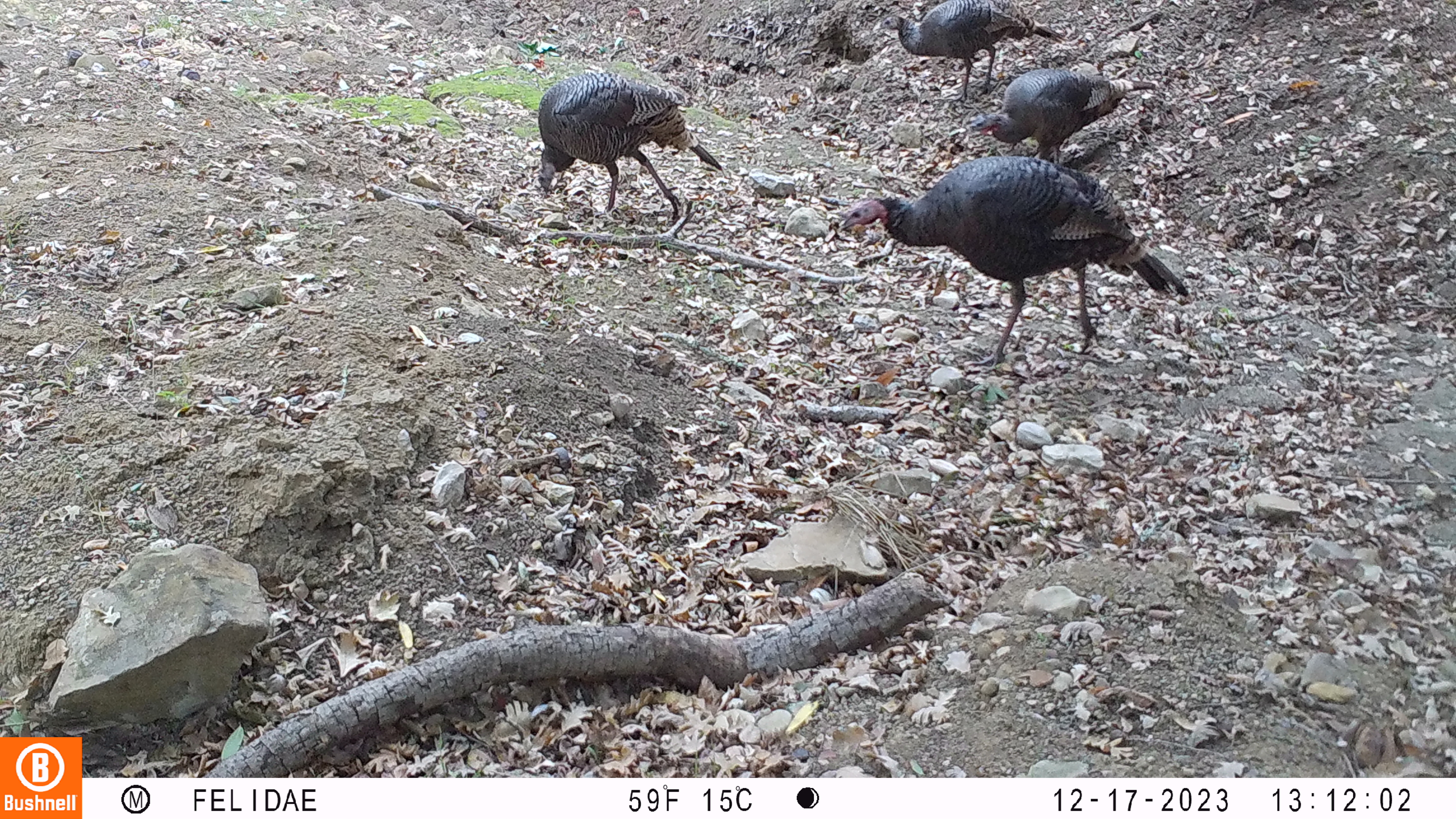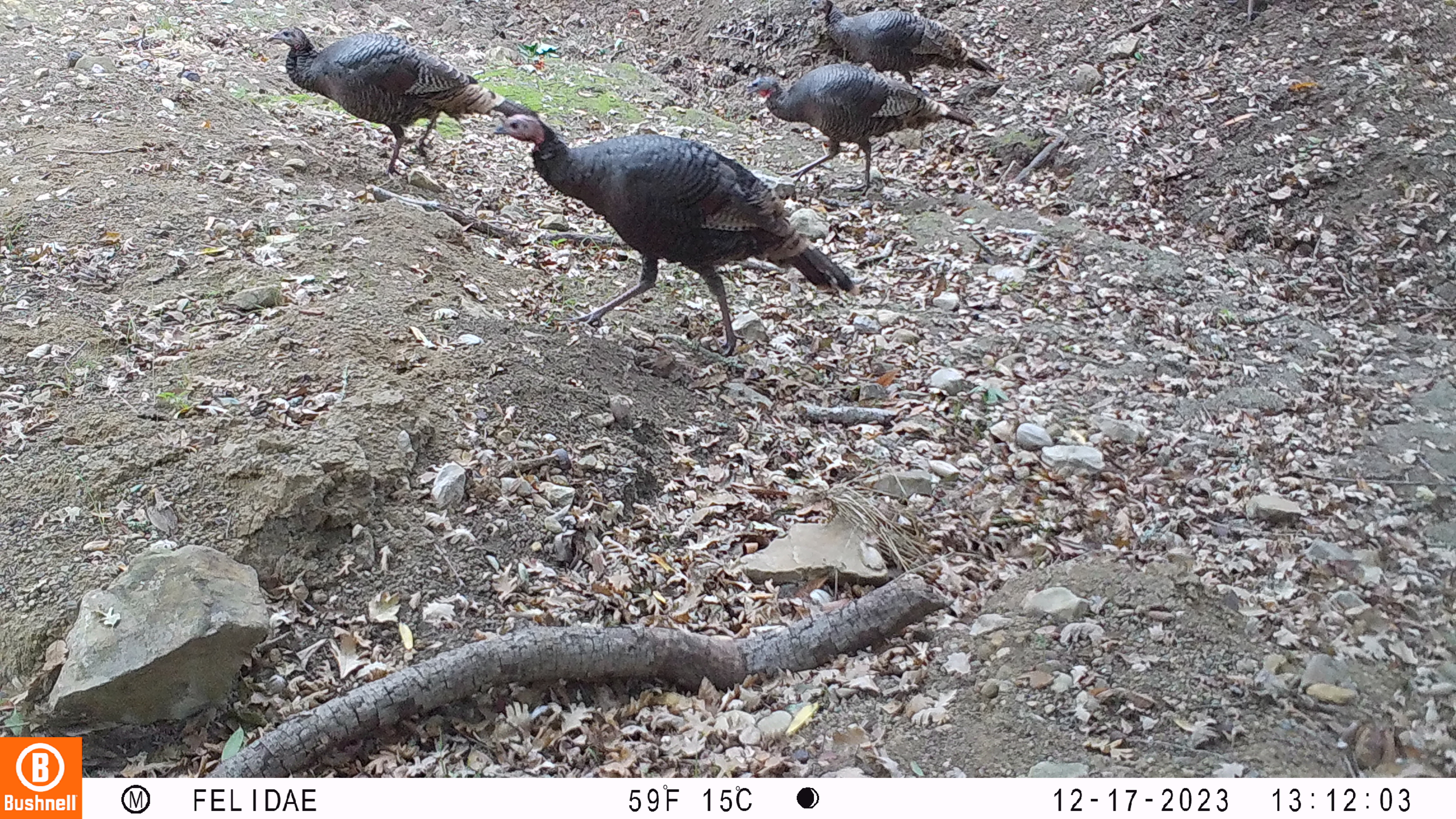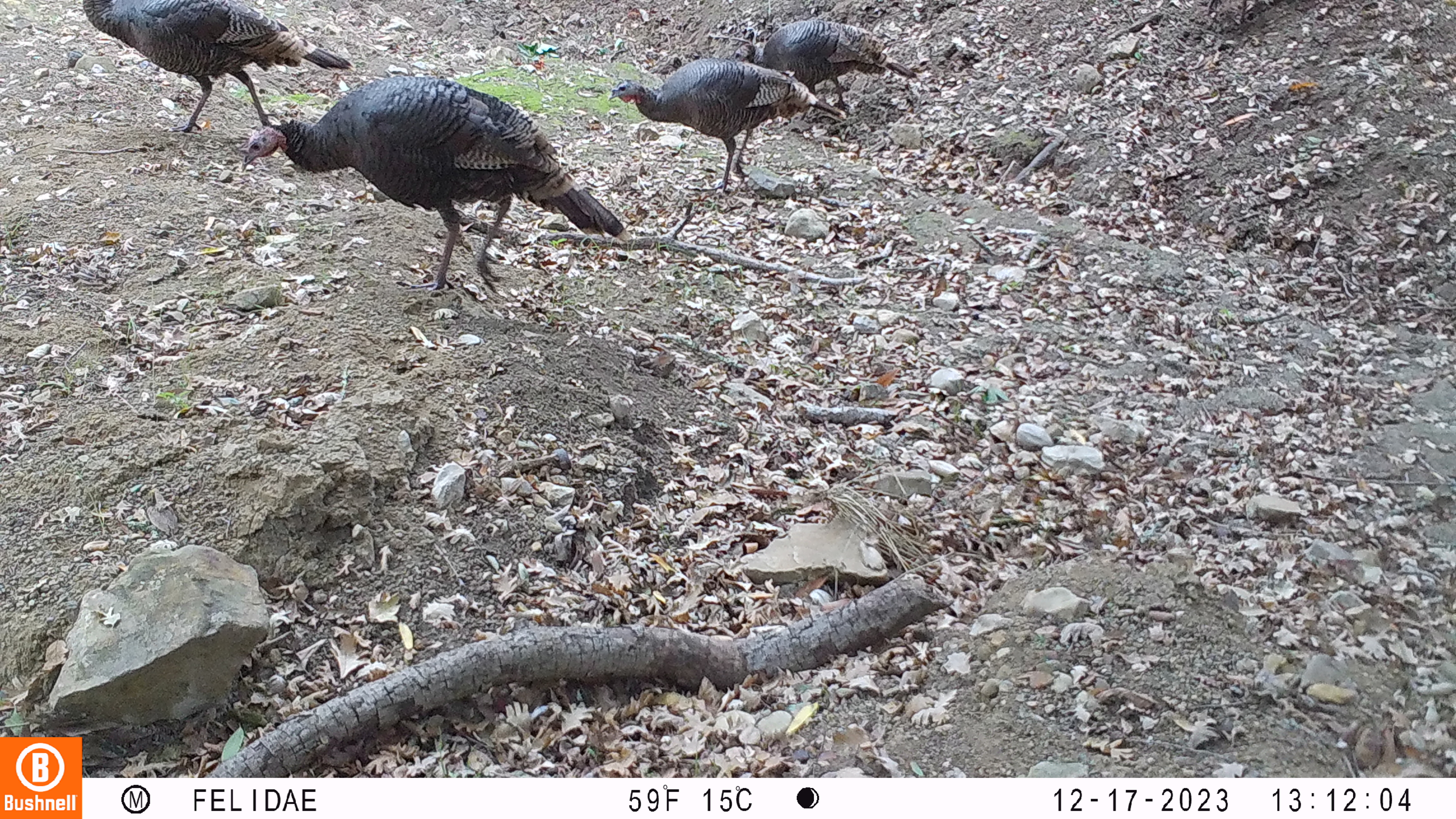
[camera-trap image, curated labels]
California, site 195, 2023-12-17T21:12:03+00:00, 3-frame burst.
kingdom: Animalia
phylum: Chordata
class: Aves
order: Galliformes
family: Phasianidae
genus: Meleagris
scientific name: Meleagris gallopavo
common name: turkey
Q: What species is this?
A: Turkey (Meleagris gallopavo).